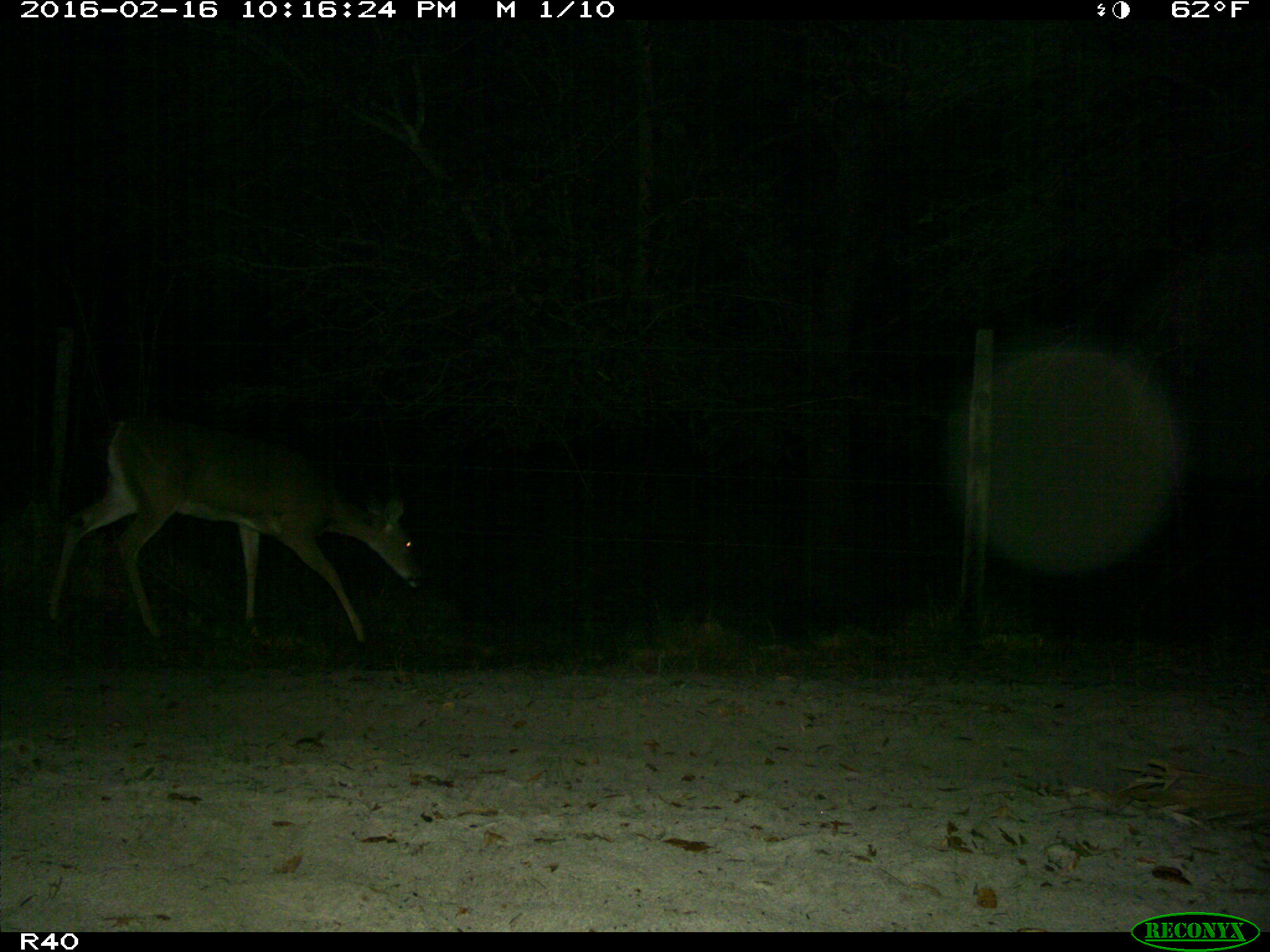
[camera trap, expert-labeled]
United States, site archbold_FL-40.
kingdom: Animalia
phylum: Chordata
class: Mammalia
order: Artiodactyla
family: Cervidae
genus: Odocoileus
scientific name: Odocoileus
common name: deer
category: unidentified deer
Unidentified deer (deer) (Odocoileus).